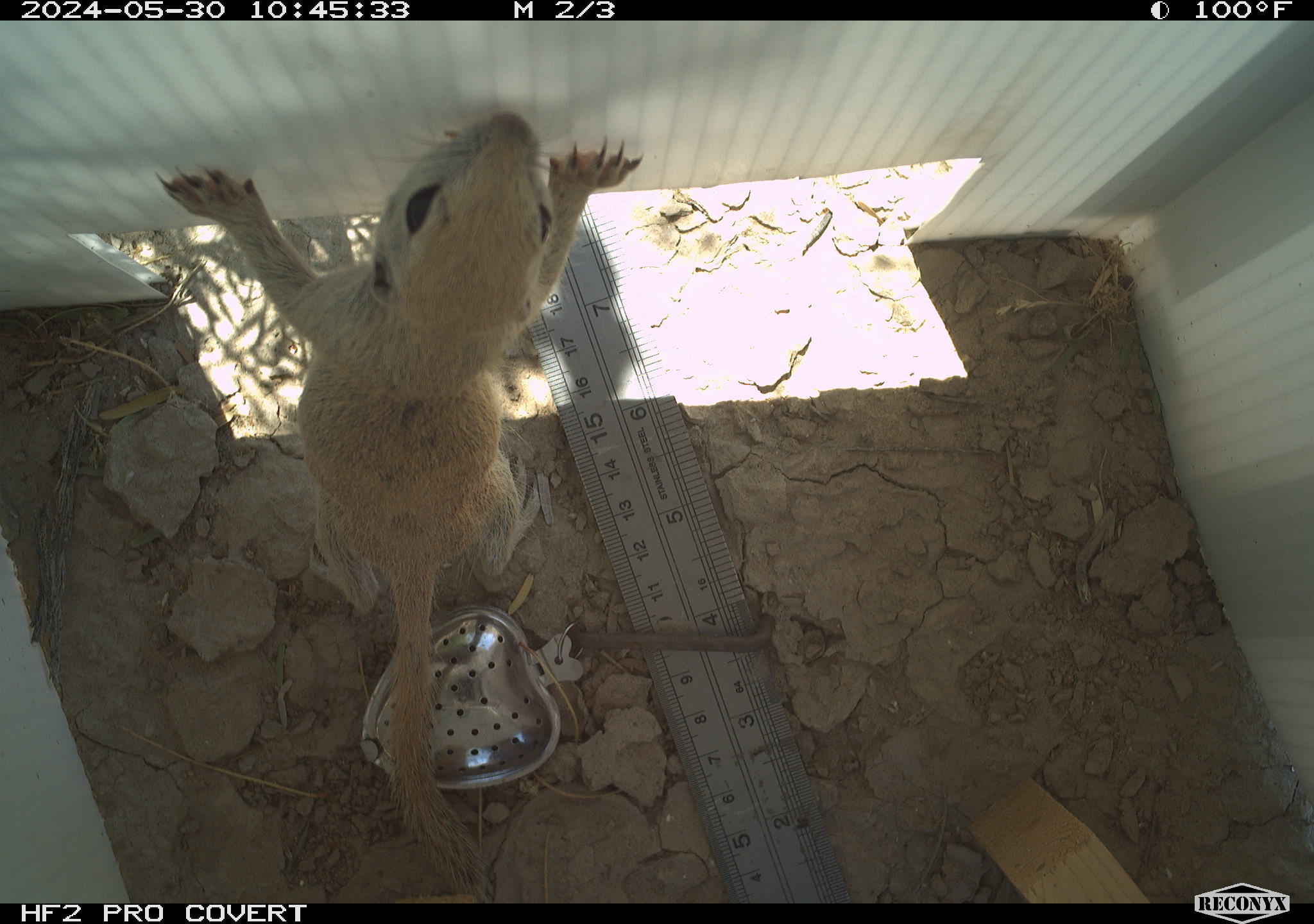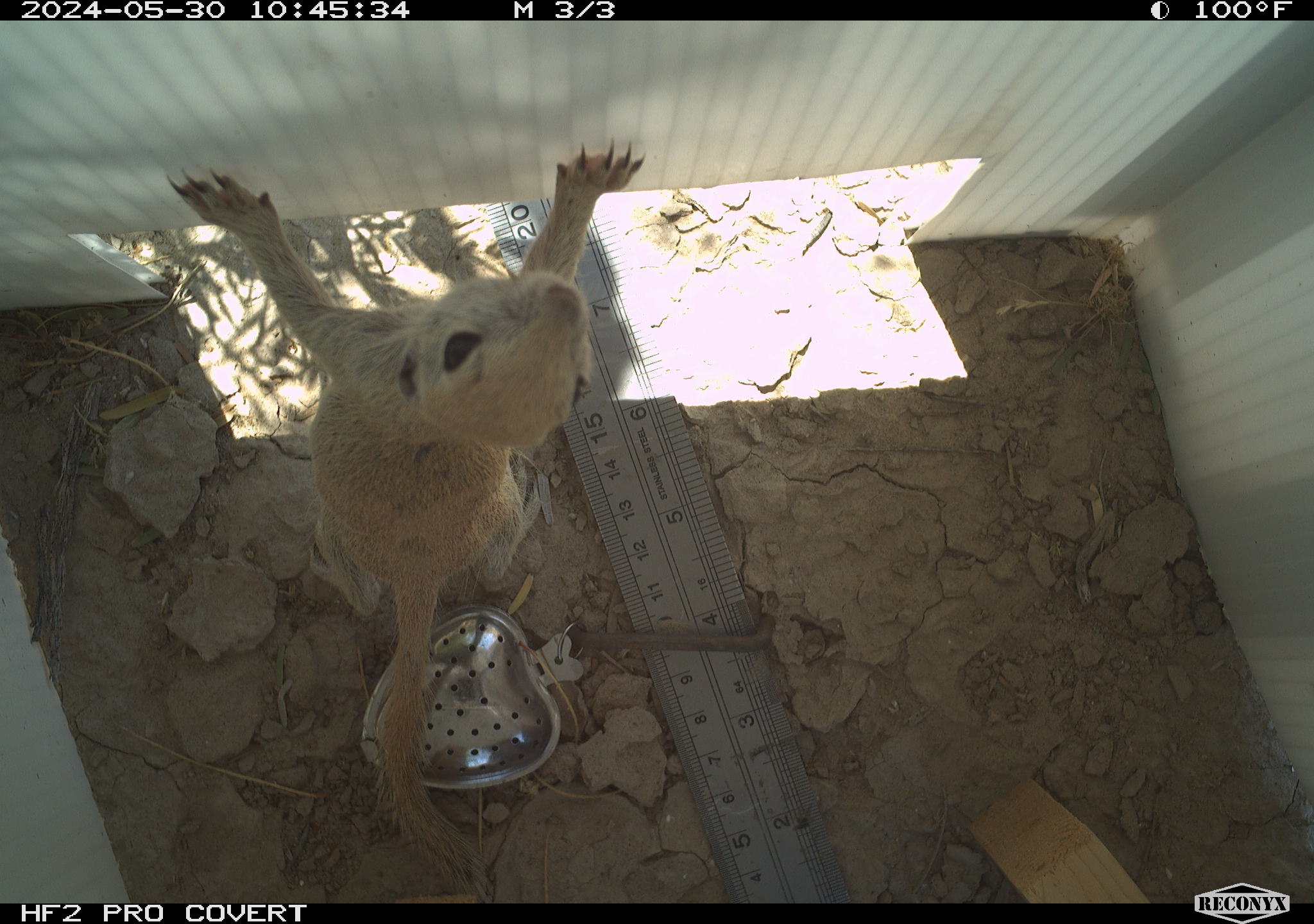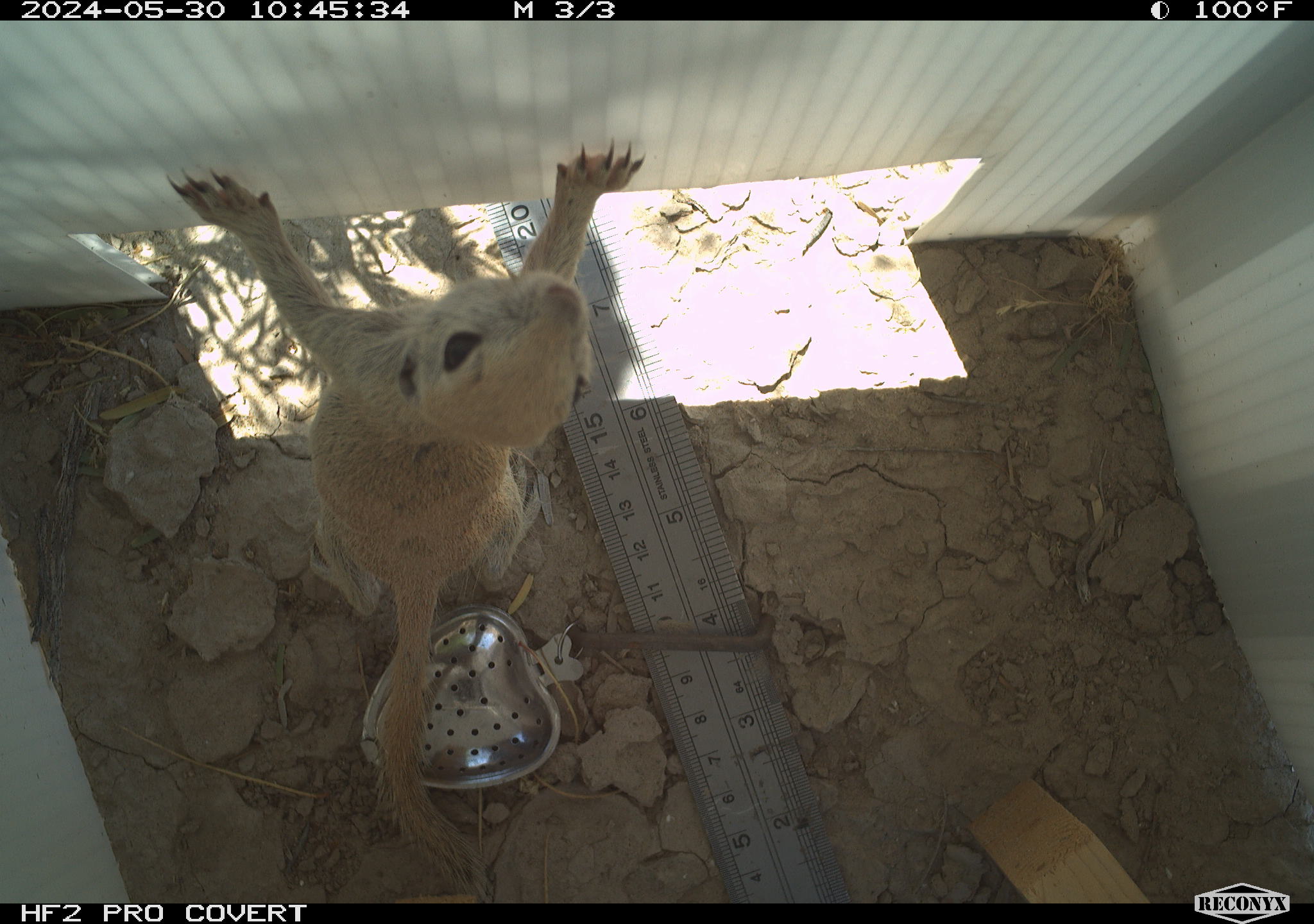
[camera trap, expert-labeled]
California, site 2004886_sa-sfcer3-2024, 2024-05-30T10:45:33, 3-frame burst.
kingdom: Animalia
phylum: Chordata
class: Mammalia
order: Rodentia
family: Sciuridae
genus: Xerospermophilus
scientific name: Xerospermophilus tereticaudus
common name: round-tailed ground squirrel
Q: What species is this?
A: Round-tailed ground squirrel (Xerospermophilus tereticaudus).